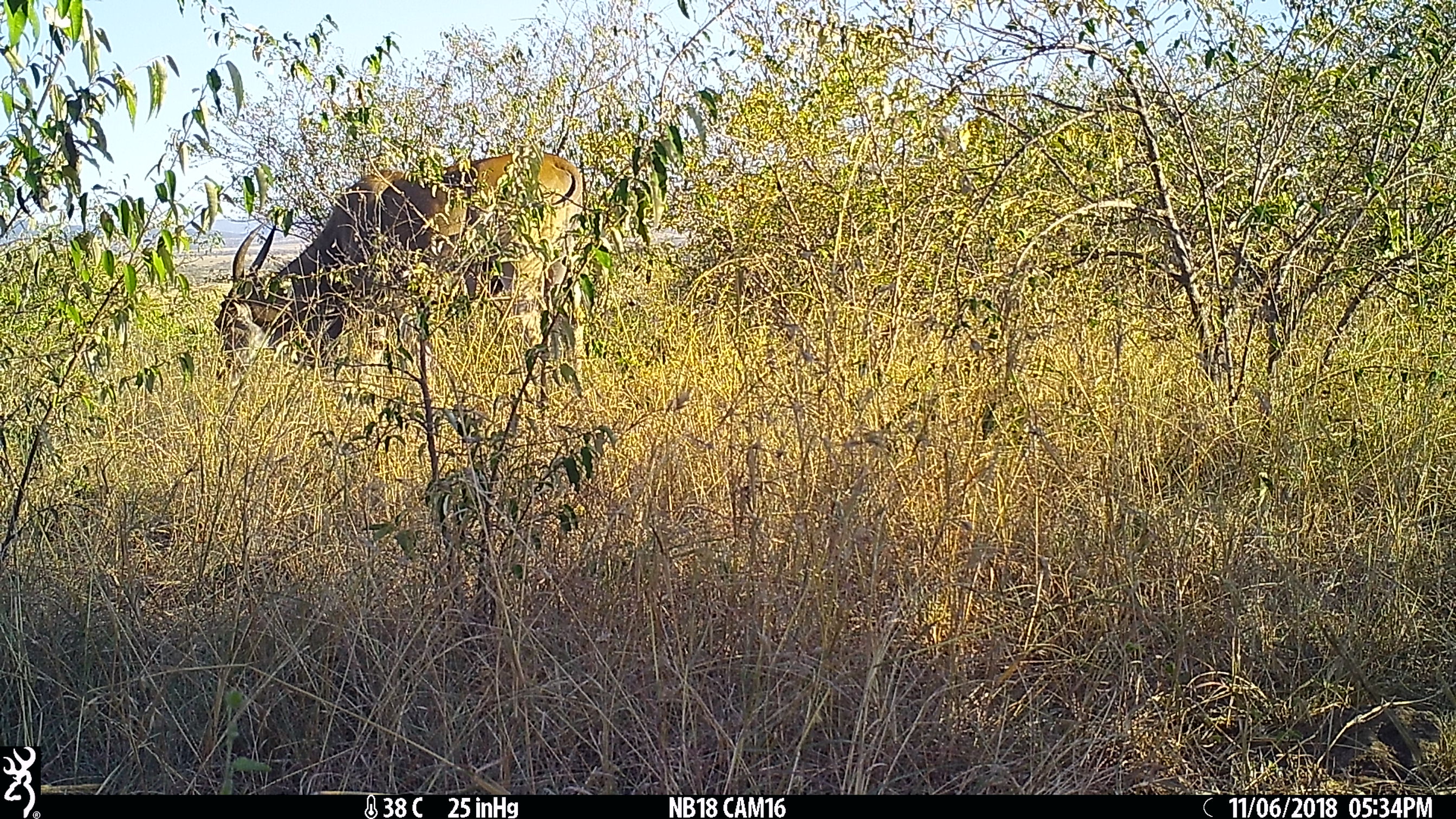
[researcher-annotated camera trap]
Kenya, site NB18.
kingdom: Animalia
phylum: Chordata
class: Mammalia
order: Artiodactyla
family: Bovidae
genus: Tragelaphus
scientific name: Tragelaphus oryx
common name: eland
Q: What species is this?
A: Eland (Tragelaphus oryx).